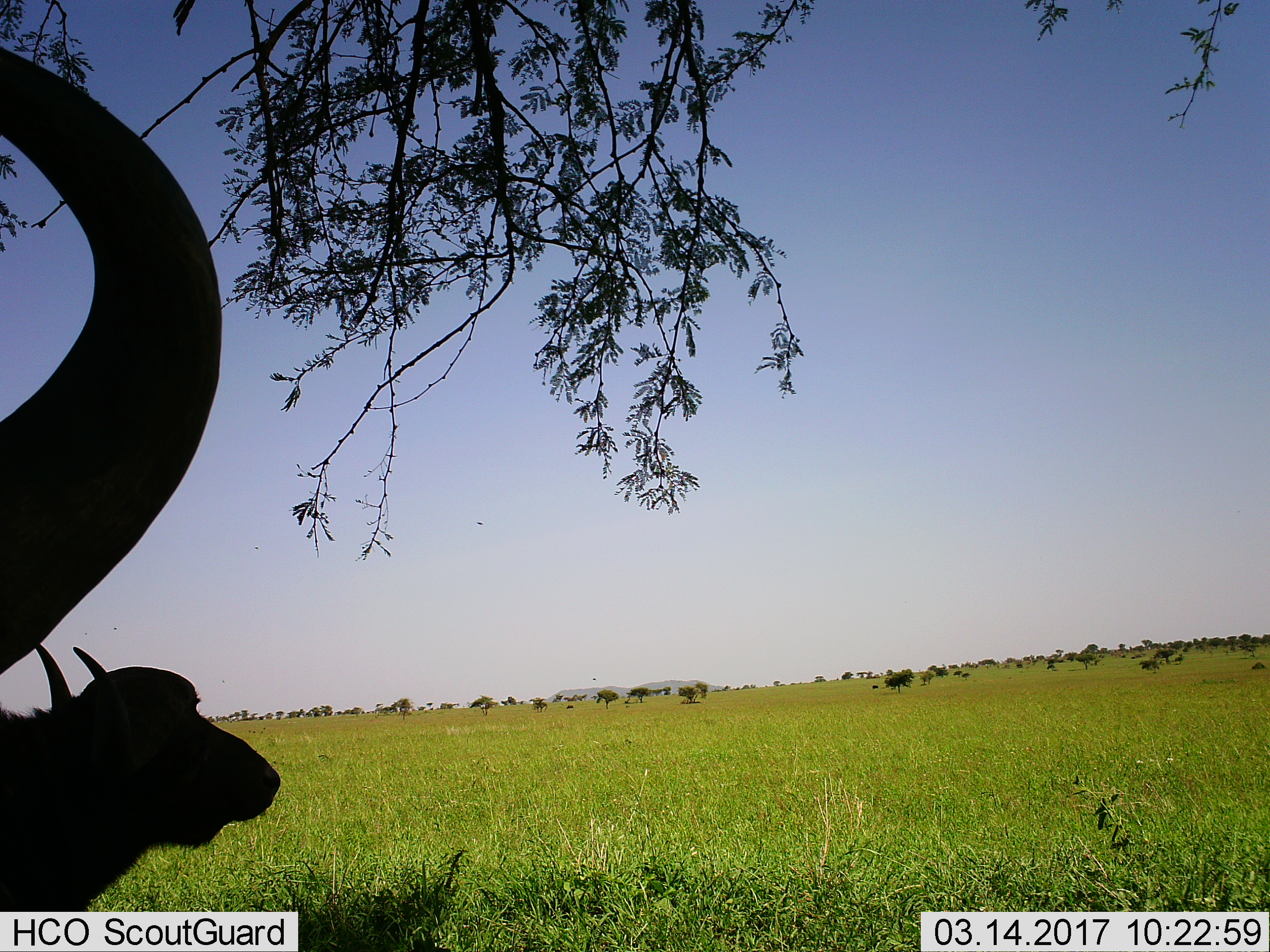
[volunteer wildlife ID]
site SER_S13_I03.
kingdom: Animalia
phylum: Chordata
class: Mammalia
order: Artiodactyla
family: Bovidae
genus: Syncerus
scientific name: Syncerus caffer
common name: african buffalo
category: buffalo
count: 2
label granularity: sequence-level